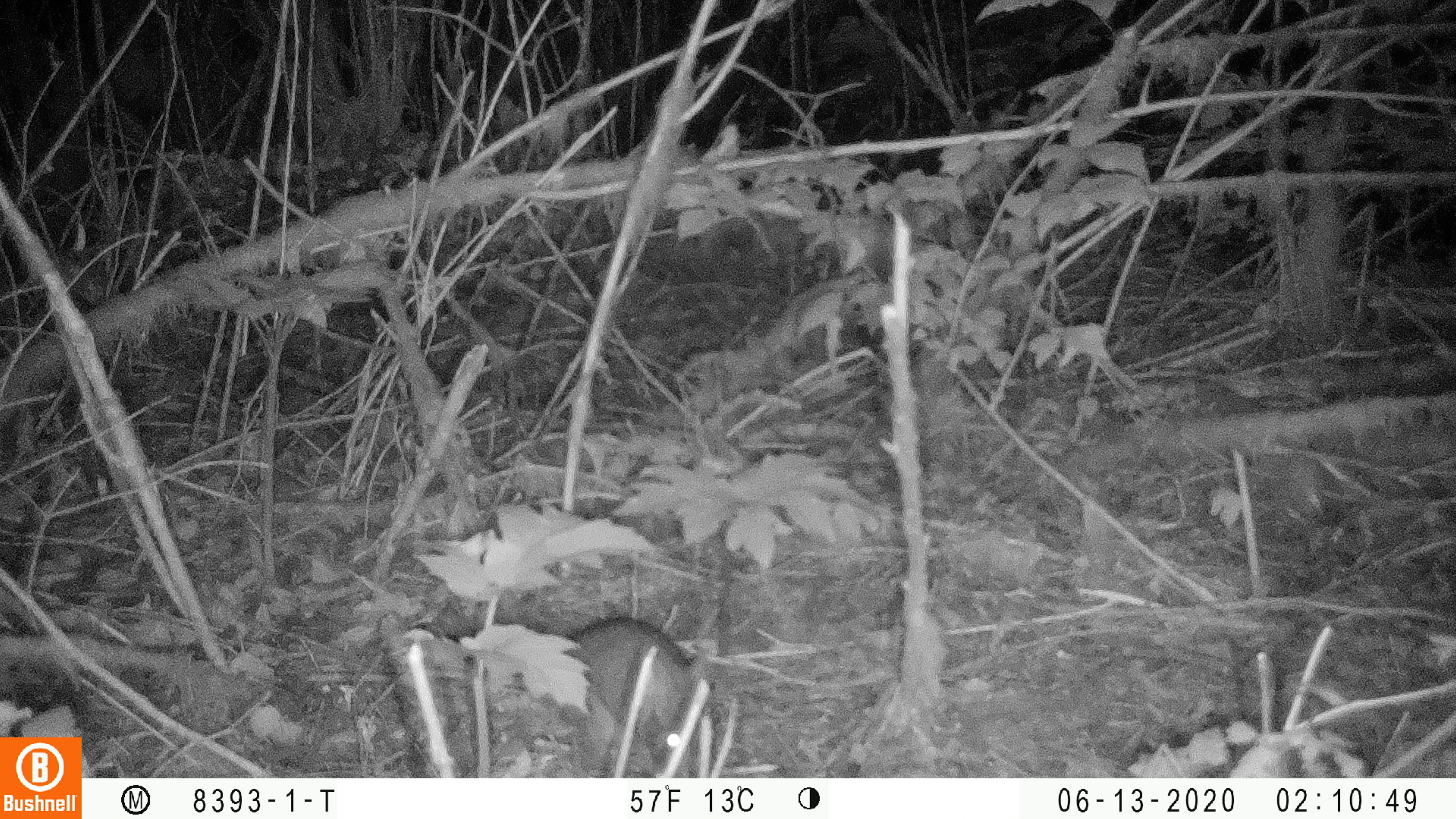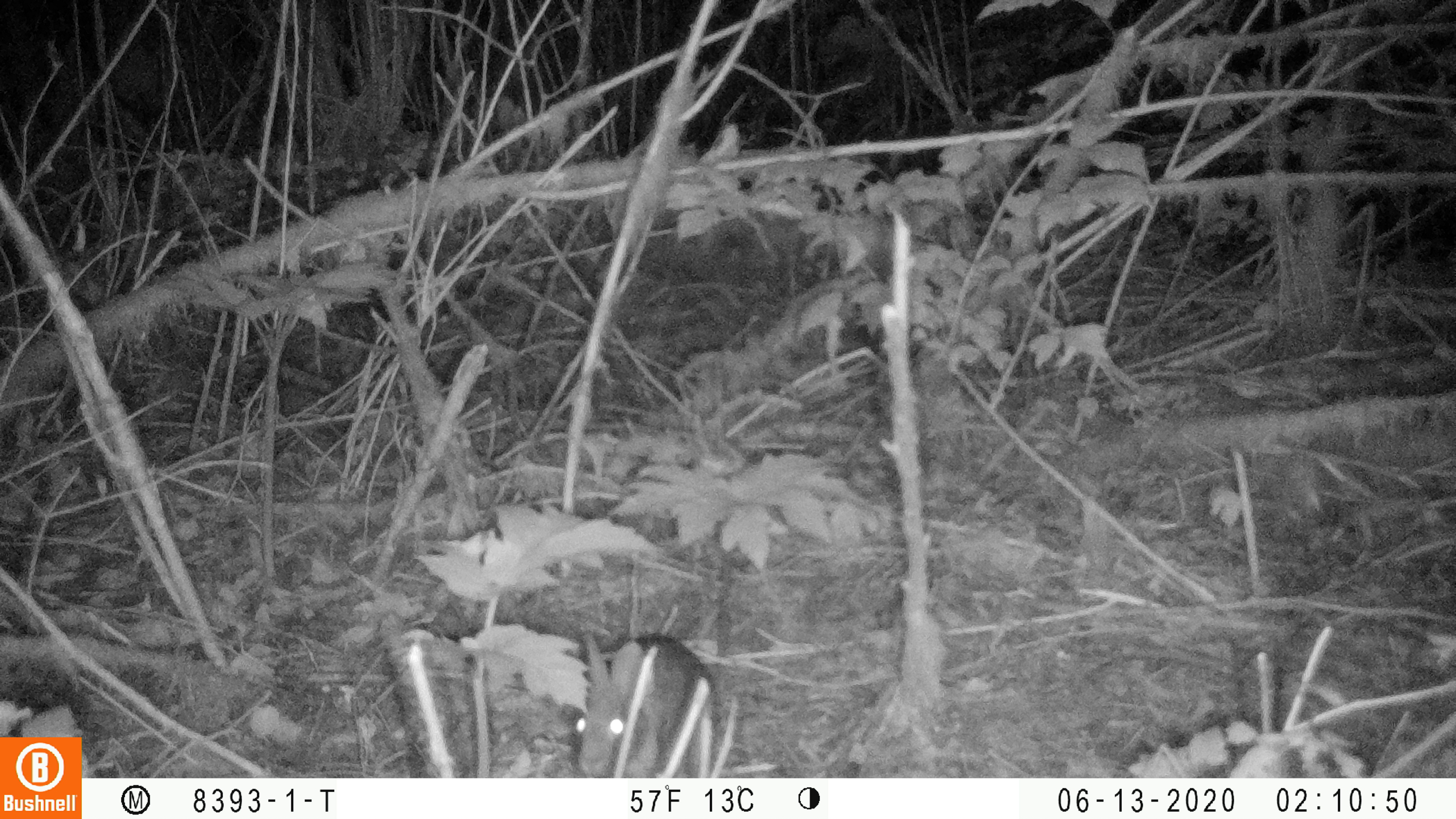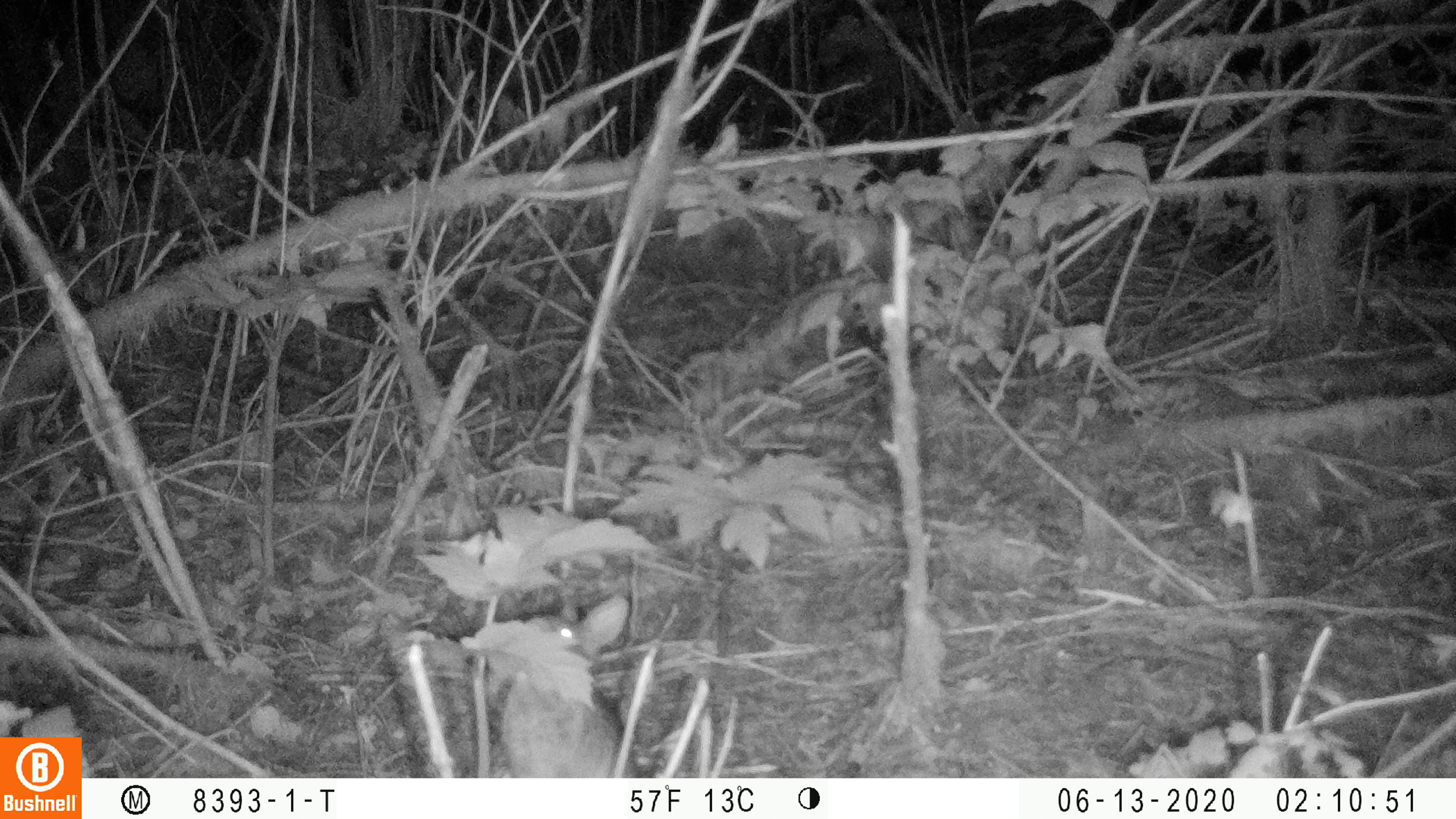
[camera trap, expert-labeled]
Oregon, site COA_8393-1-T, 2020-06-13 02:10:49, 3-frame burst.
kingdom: Animalia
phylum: Chordata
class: Mammalia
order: Lagomorpha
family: Leporidae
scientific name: Leporidae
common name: hares and rabbits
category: leporidae family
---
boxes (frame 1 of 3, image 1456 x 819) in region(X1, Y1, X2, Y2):
leporidae family: region(568, 615, 702, 769)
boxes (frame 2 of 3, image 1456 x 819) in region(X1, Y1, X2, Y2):
leporidae family: region(569, 631, 716, 770)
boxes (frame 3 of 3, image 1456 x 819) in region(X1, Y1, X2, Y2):
leporidae family: region(499, 594, 643, 774)